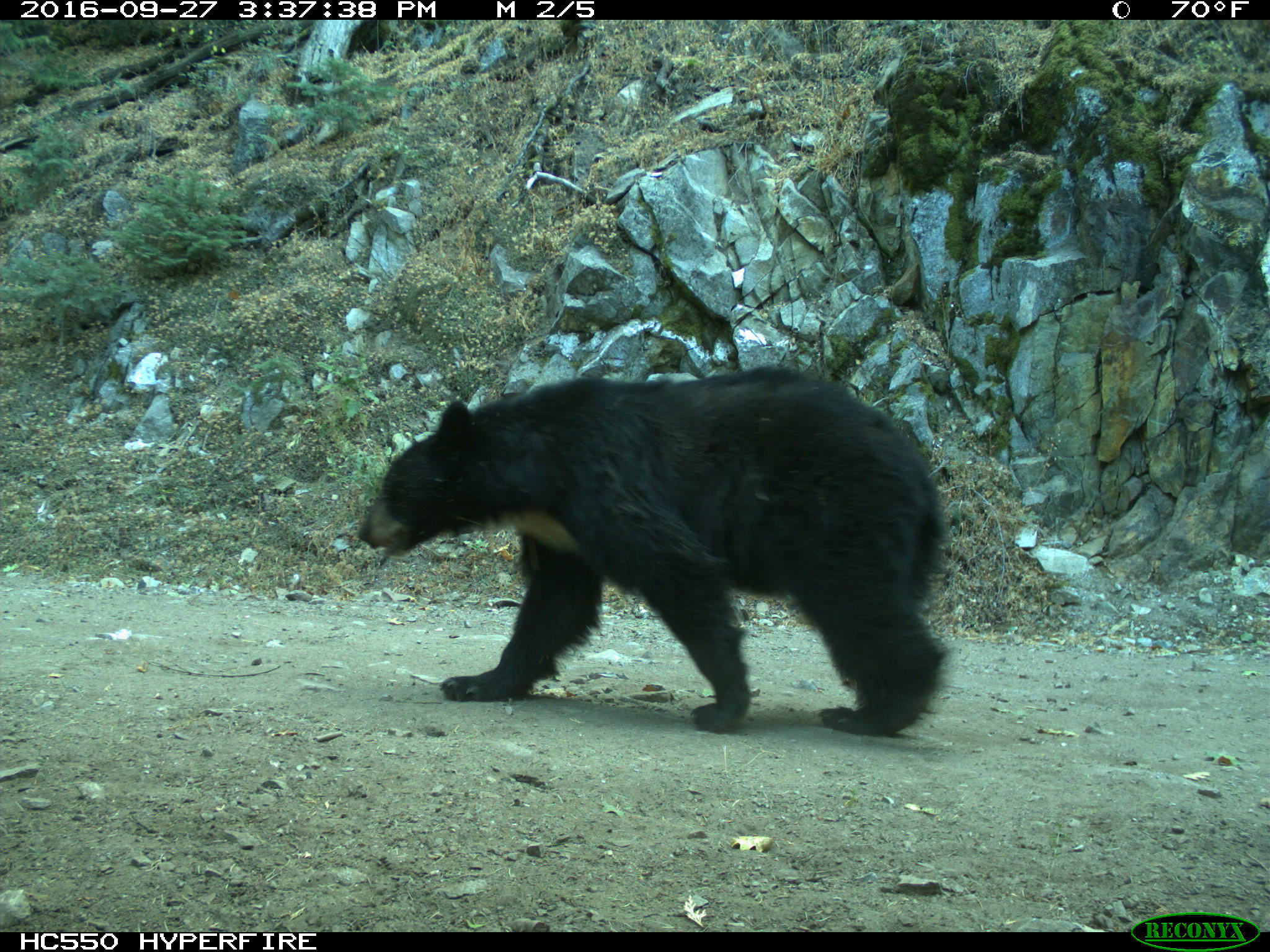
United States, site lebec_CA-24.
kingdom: Animalia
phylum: Chordata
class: Mammalia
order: Carnivora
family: Ursidae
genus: Ursus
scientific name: Ursus americanus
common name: american black bear